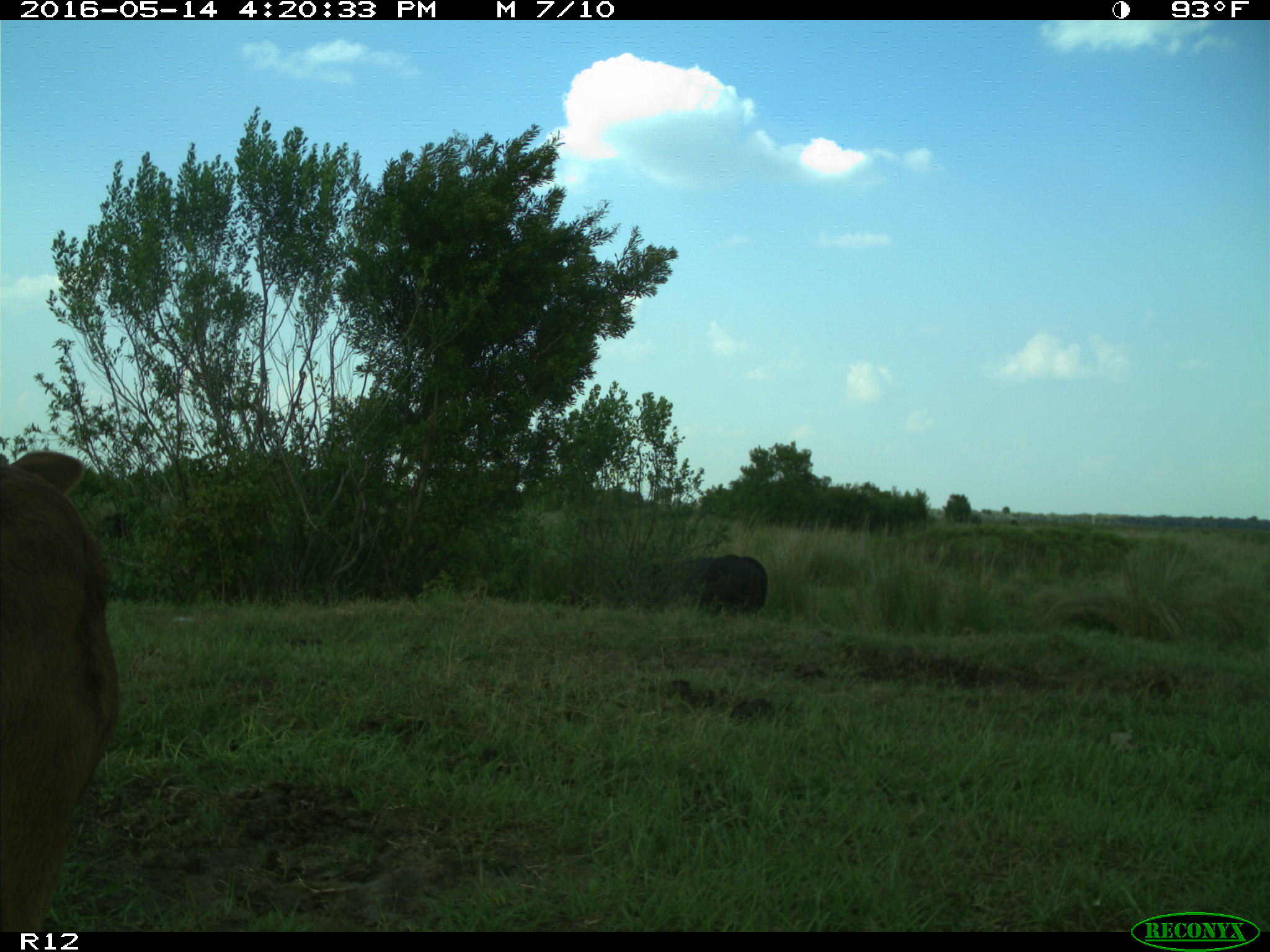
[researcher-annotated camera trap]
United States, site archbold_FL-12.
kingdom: Animalia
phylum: Chordata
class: Mammalia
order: Artiodactyla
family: Bovidae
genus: Bos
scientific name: Bos taurus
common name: domestic cow